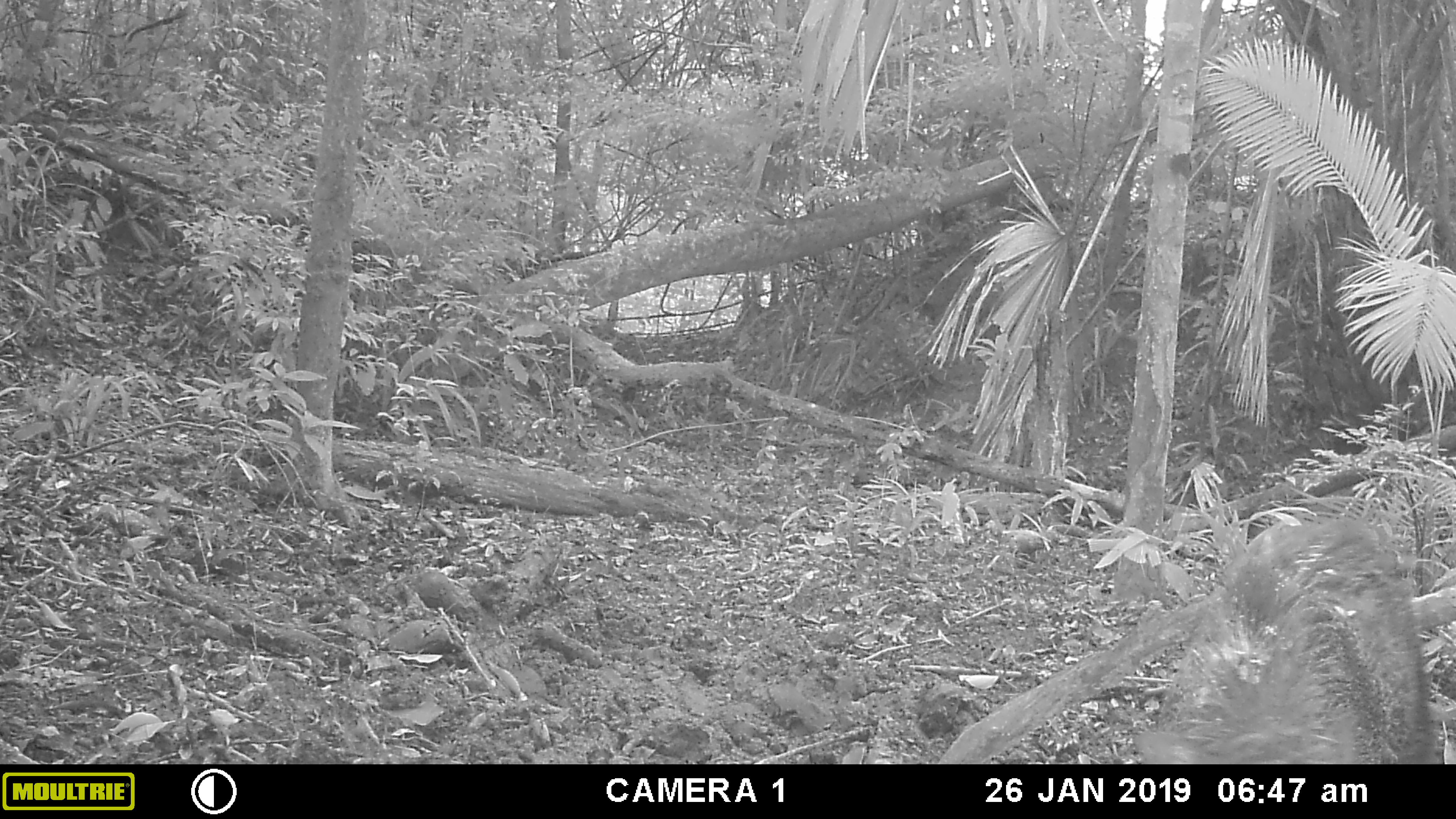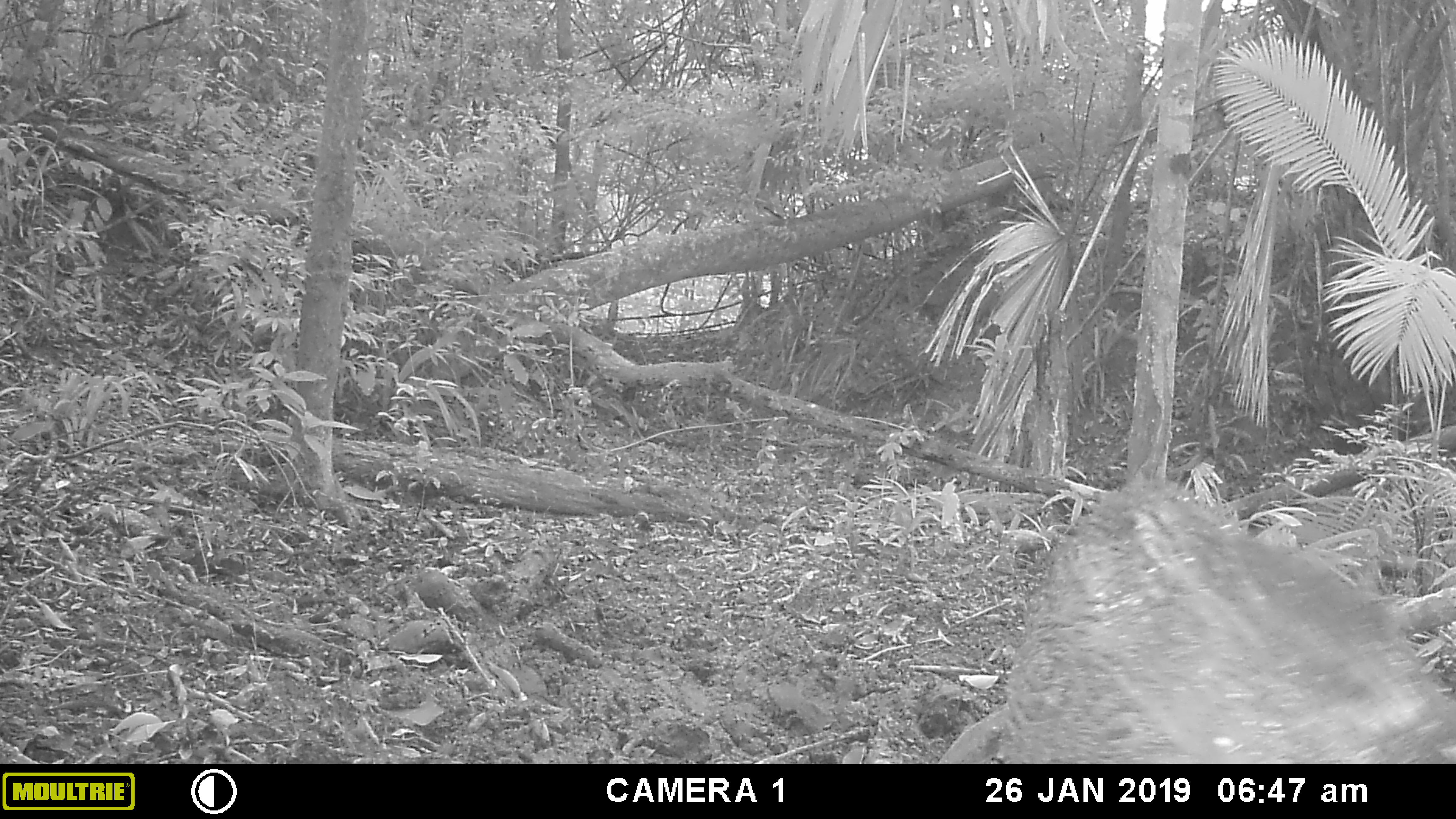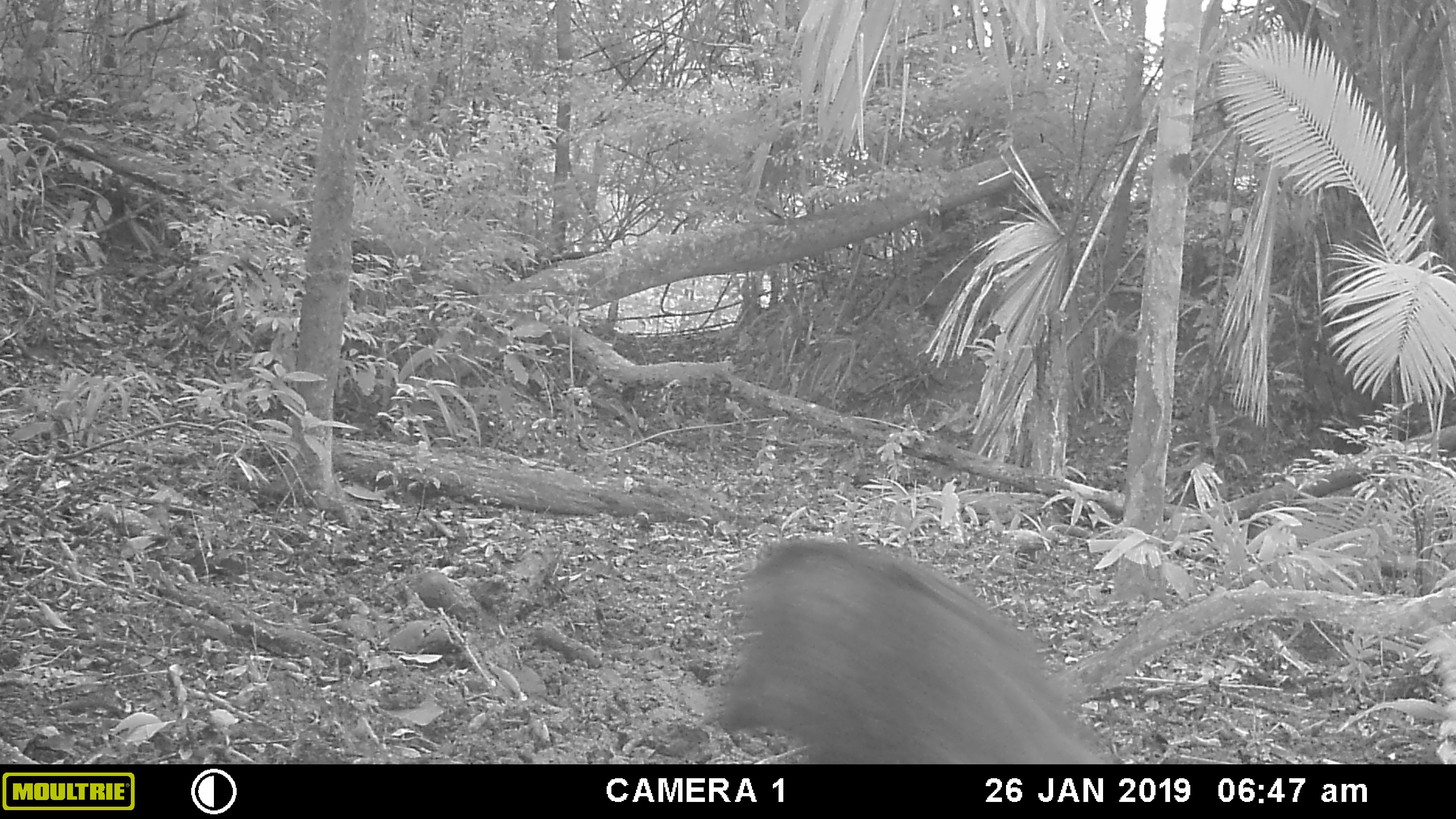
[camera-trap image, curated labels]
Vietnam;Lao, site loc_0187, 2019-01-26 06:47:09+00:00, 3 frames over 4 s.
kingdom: Animalia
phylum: Chordata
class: Mammalia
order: Artiodactyla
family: Suidae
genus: Sus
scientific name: Sus scrofa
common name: eurasian wild pig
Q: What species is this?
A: Eurasian wild pig (Sus scrofa).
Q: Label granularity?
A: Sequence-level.